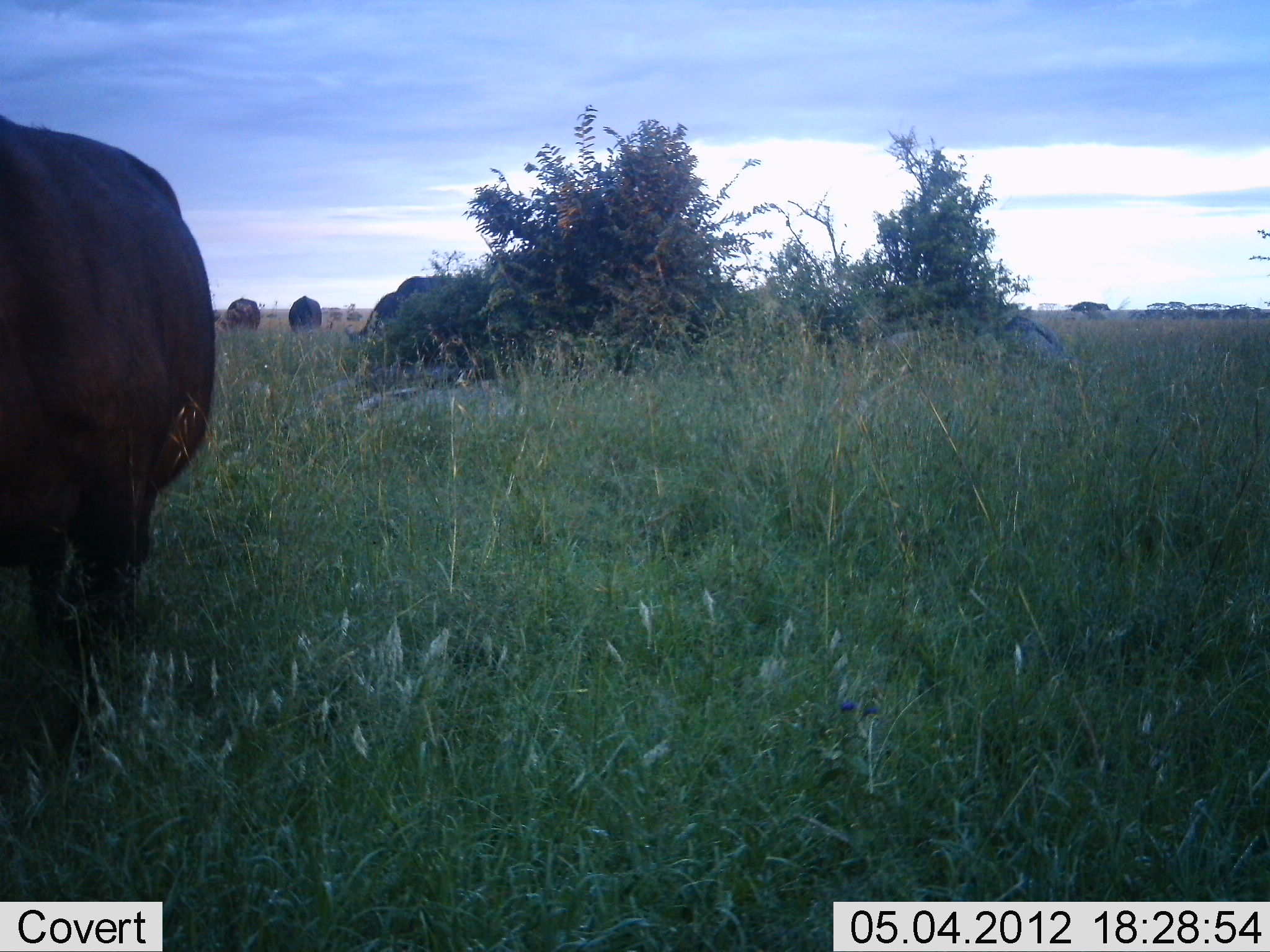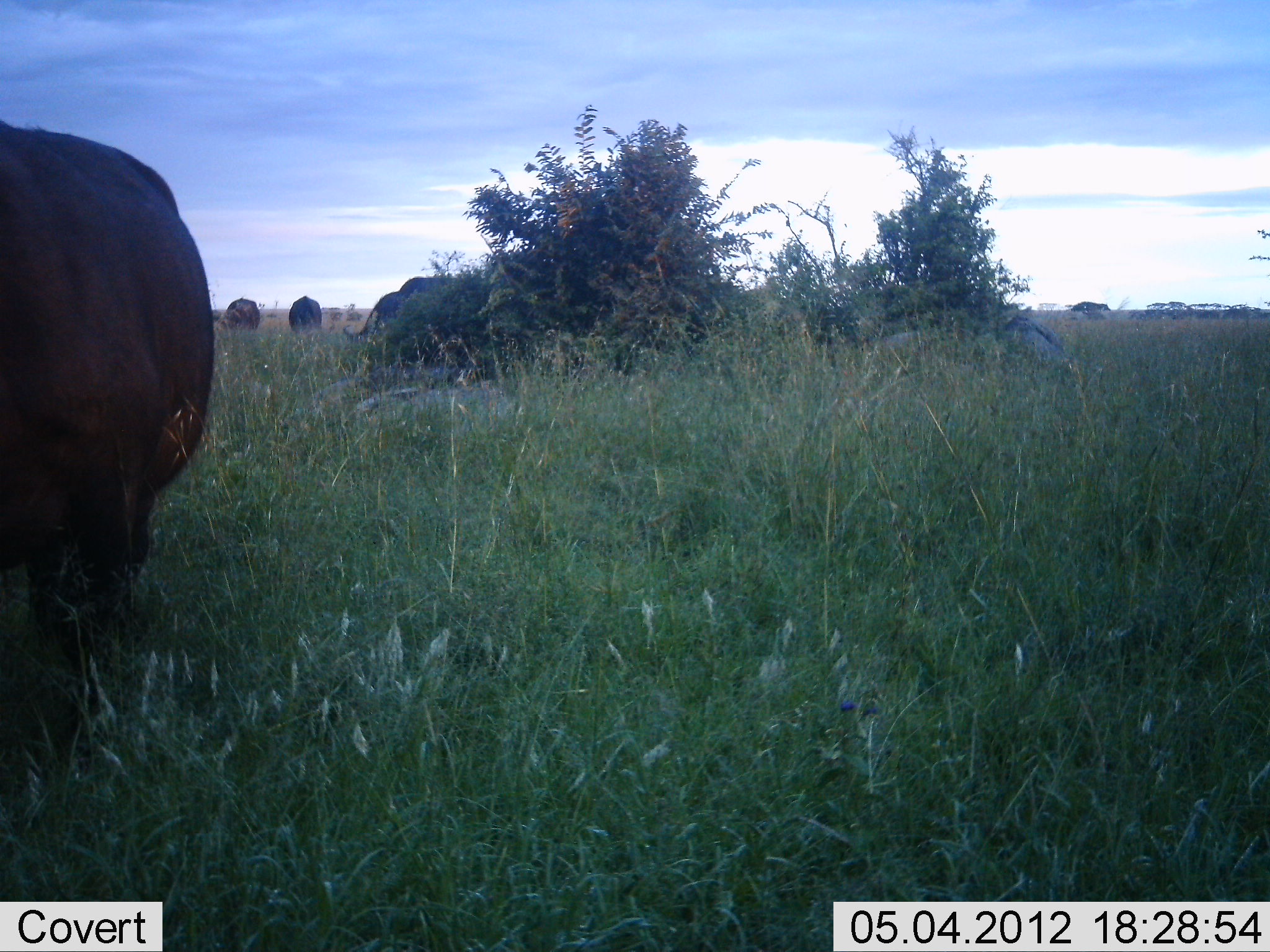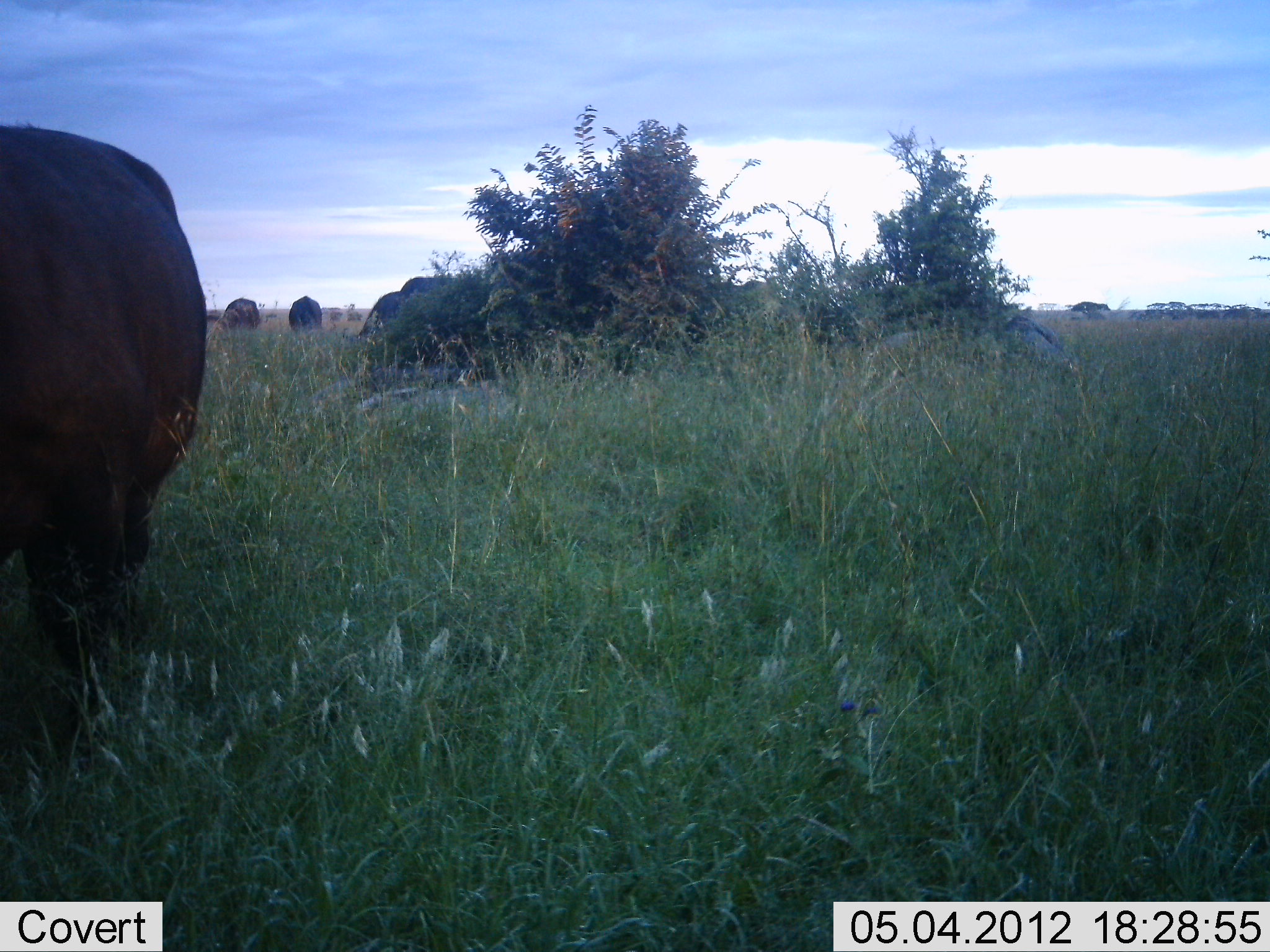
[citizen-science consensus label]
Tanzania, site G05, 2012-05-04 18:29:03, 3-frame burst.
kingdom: Animalia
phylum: Chordata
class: Mammalia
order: Artiodactyla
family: Bovidae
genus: Syncerus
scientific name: Syncerus caffer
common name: cape buffalo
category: buffalo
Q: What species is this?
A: Buffalo (cape buffalo) (Syncerus caffer).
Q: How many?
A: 5.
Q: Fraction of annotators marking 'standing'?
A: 40%.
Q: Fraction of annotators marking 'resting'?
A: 0%.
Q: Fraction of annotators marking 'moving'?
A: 10%.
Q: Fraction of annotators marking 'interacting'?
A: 0%.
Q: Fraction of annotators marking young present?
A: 0%.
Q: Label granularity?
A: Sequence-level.